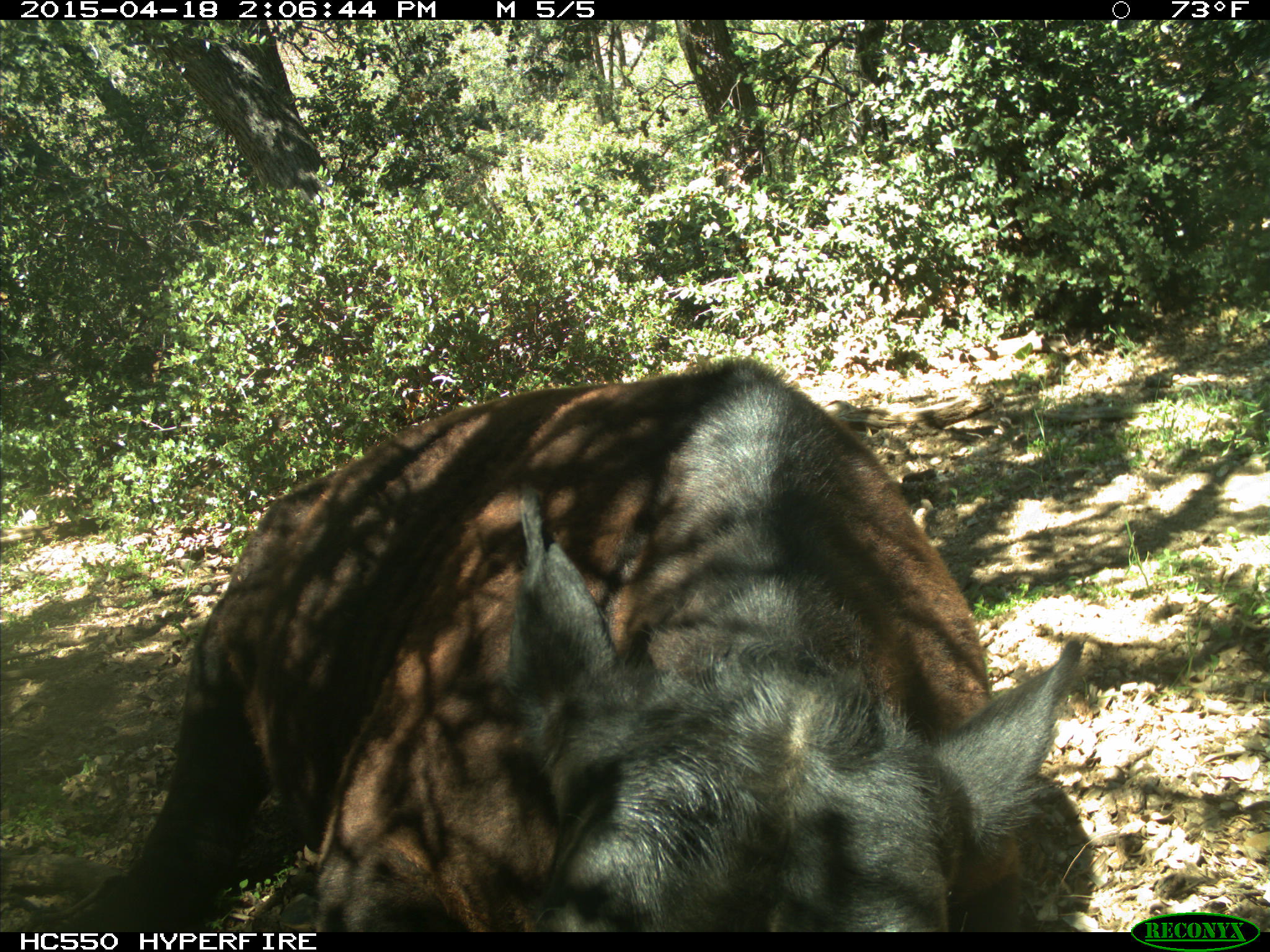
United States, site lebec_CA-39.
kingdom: Animalia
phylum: Chordata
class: Mammalia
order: Artiodactyla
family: Bovidae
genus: Bos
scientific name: Bos taurus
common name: domestic cow